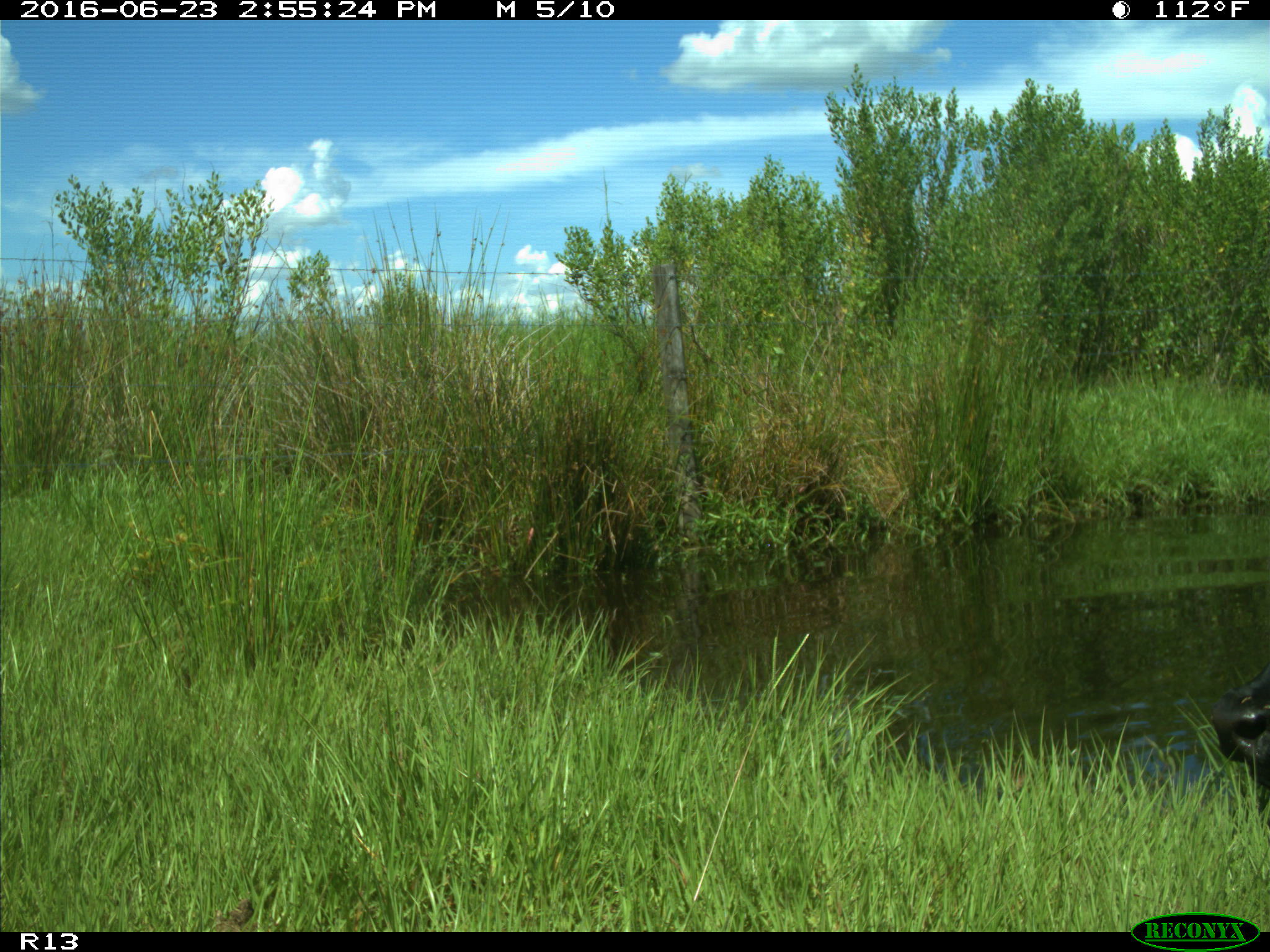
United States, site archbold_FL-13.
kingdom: Animalia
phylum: Chordata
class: Mammalia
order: Artiodactyla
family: Bovidae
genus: Bos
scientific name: Bos taurus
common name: domestic cow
Bos taurus (domestic cow).